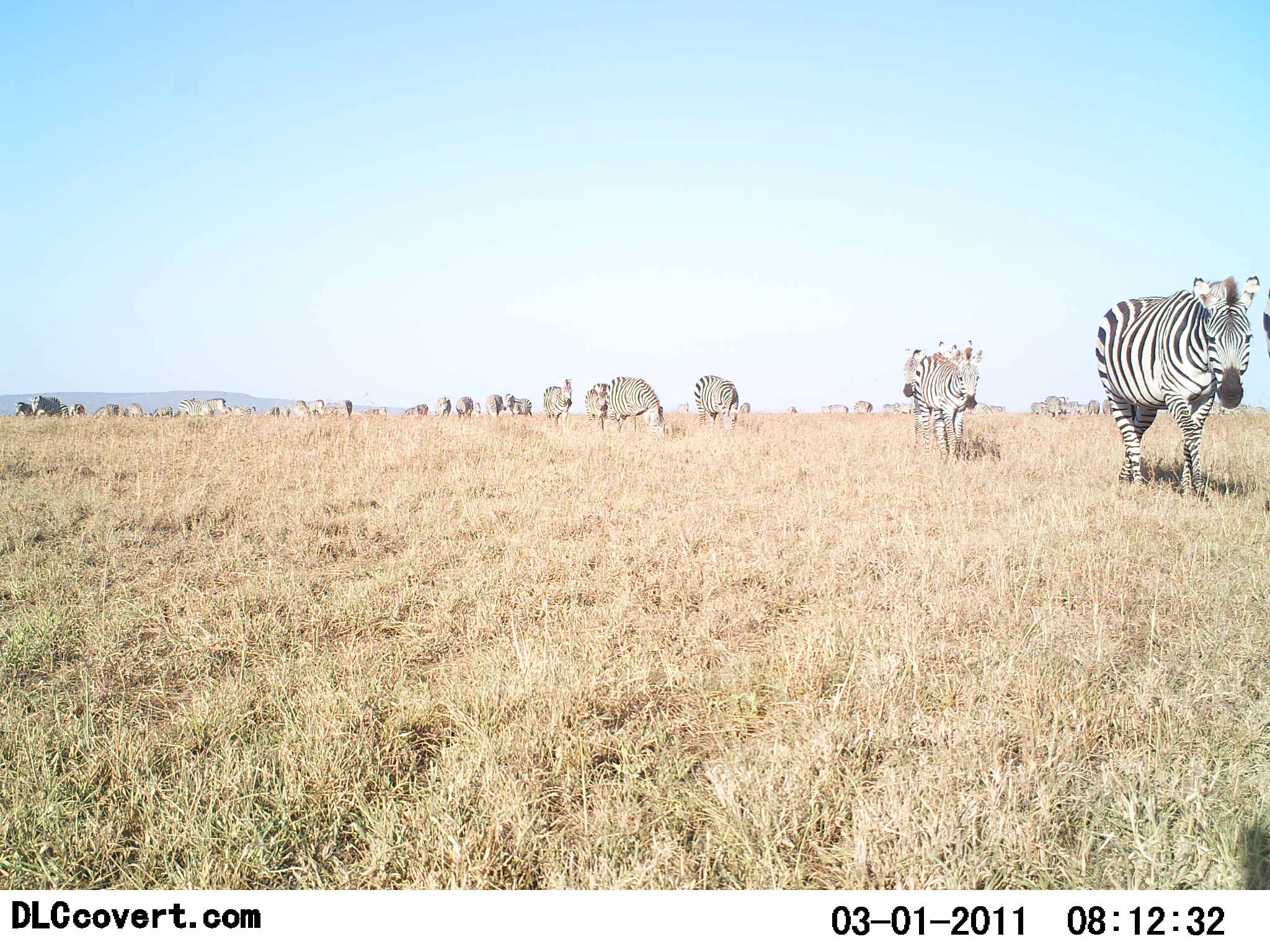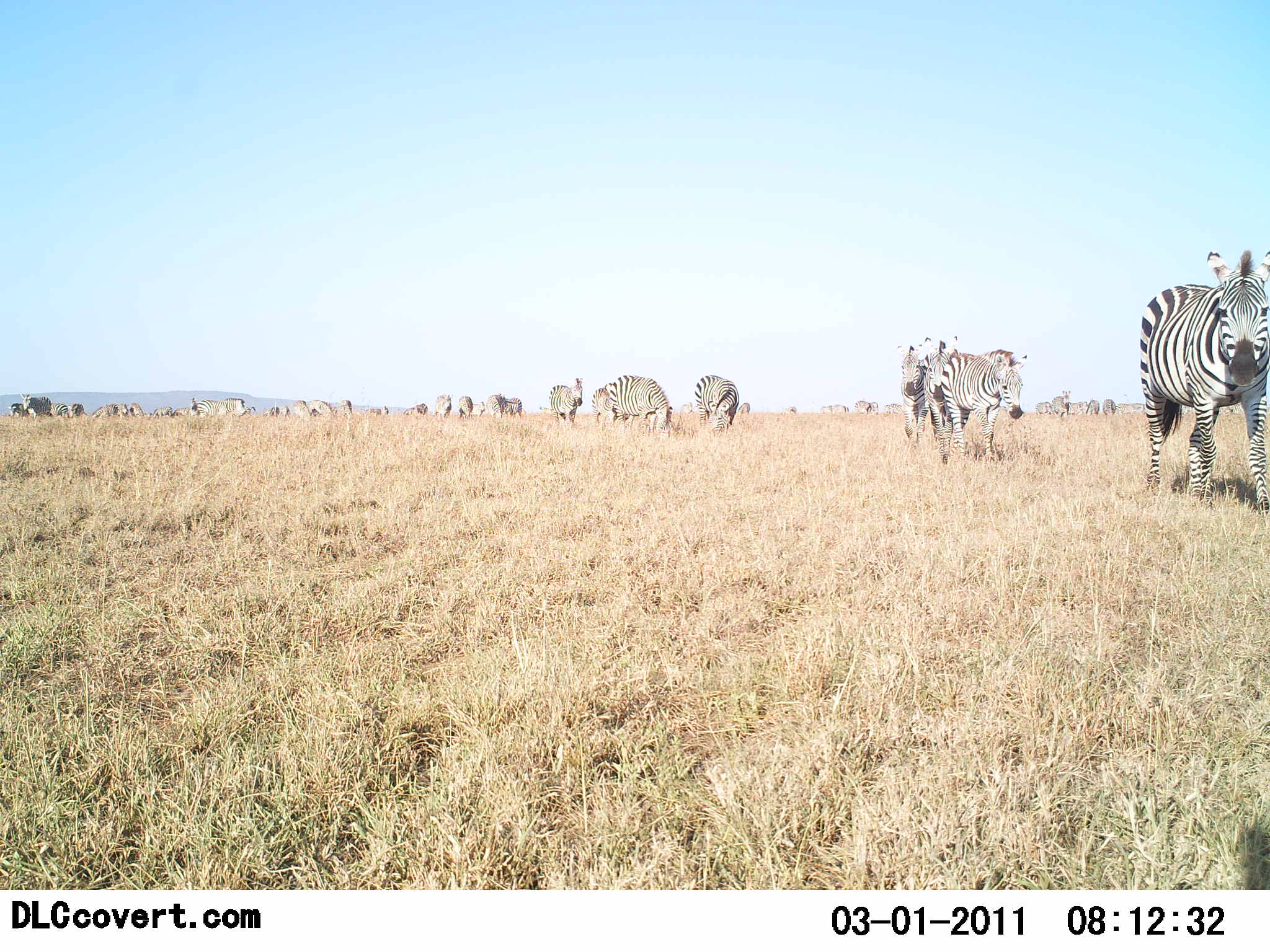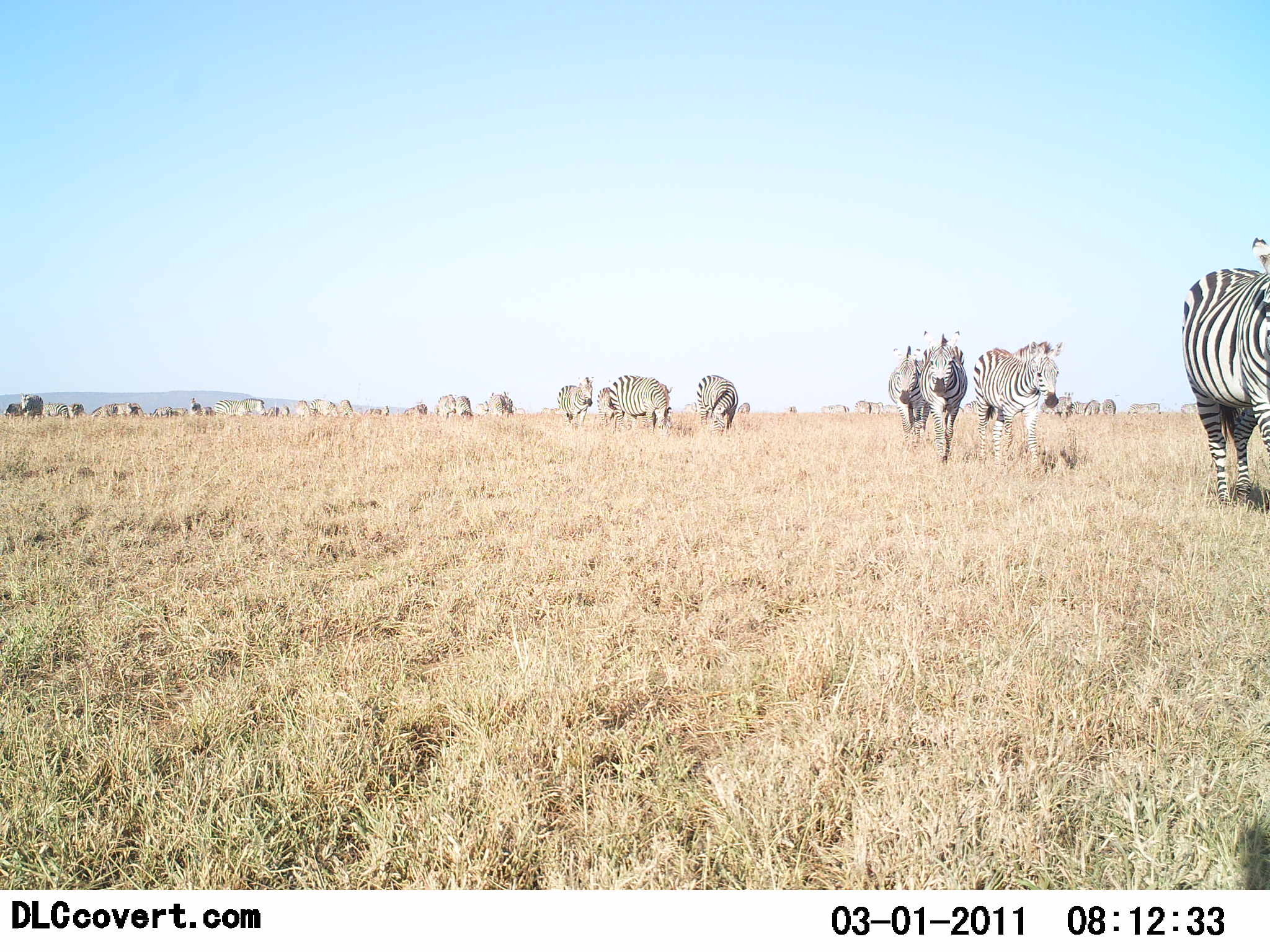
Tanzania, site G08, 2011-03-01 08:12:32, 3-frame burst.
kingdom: Animalia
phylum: Chordata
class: Mammalia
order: Perissodactyla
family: Equidae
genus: Equus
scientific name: Equus quagga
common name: plains zebra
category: zebra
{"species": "zebra (plains zebra) (Equus quagga)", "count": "11-50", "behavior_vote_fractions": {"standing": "36%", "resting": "0%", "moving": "91%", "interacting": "9%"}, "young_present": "9%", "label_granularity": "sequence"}